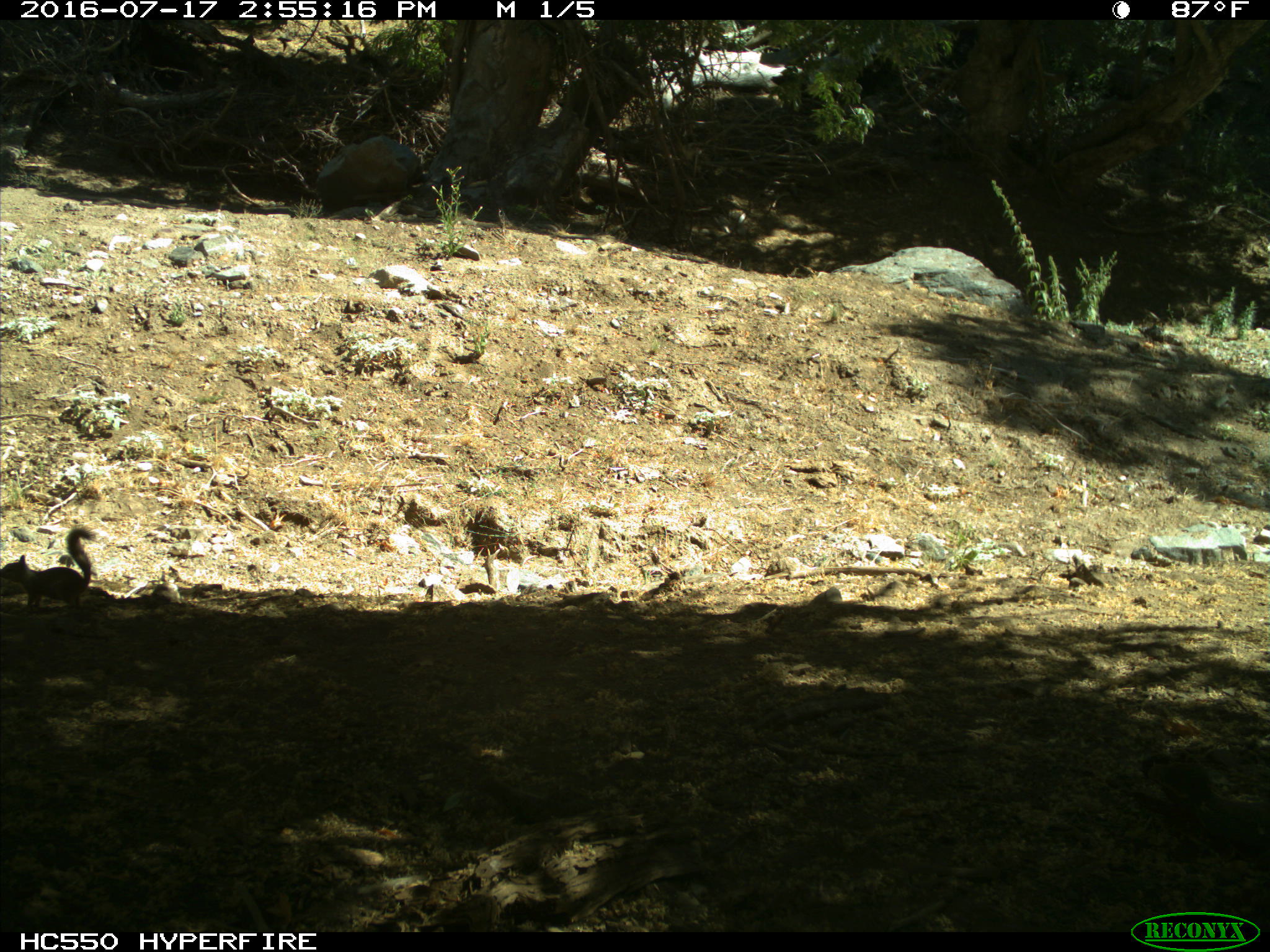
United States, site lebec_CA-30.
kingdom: Animalia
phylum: Chordata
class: Mammalia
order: Rodentia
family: Sciuridae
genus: Otospermophilus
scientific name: Otospermophilus beecheyi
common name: california ground squirrel